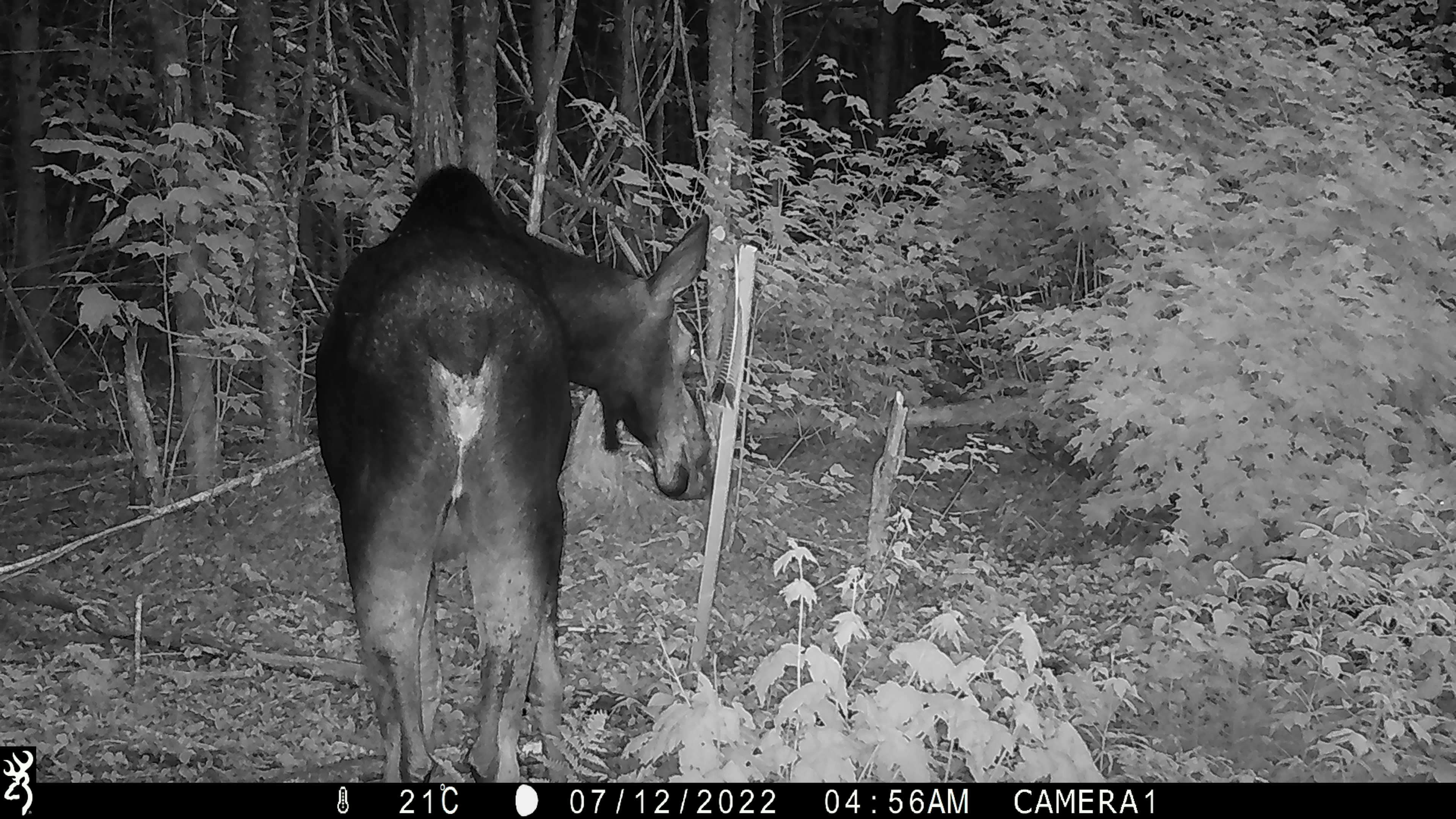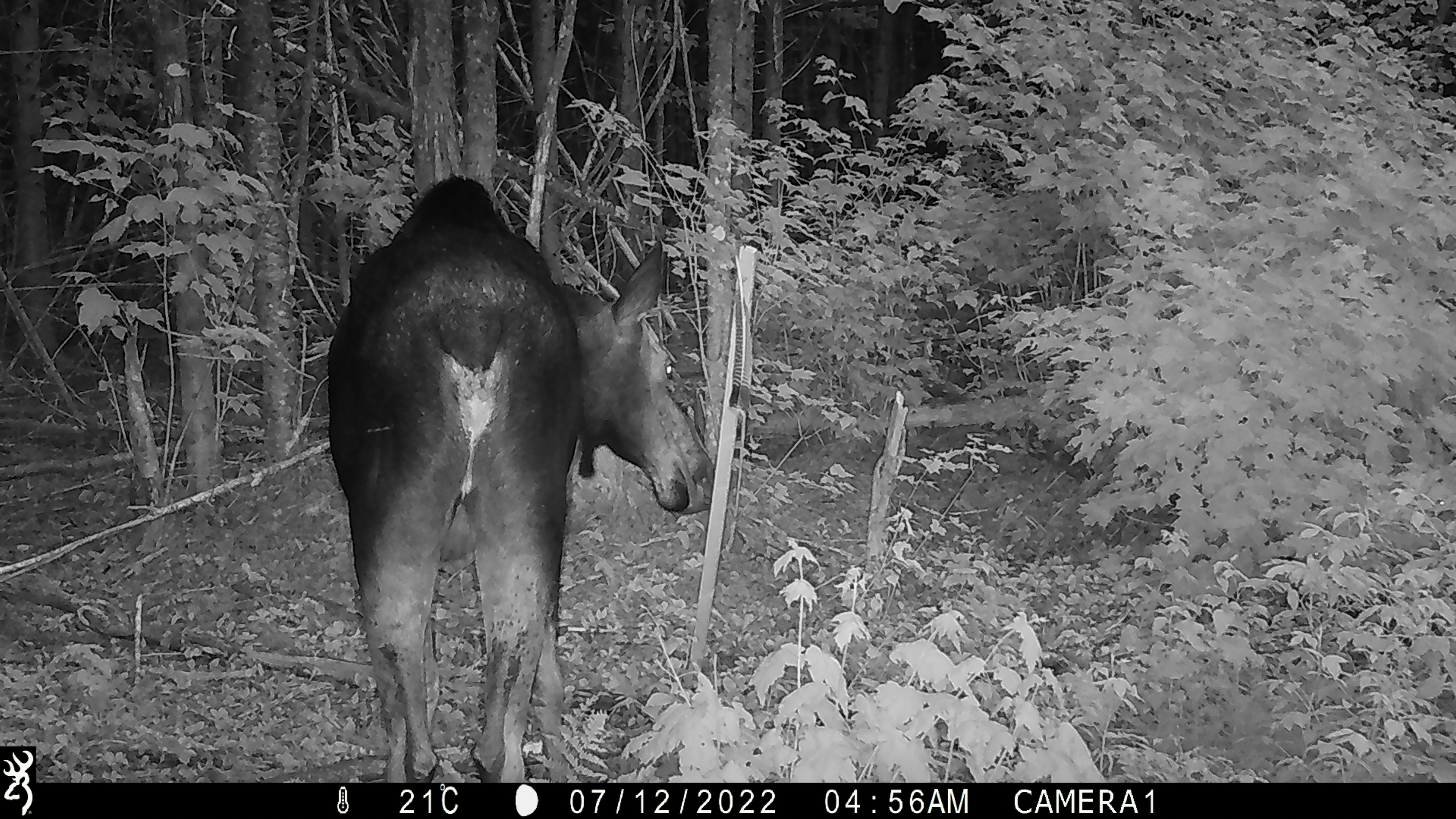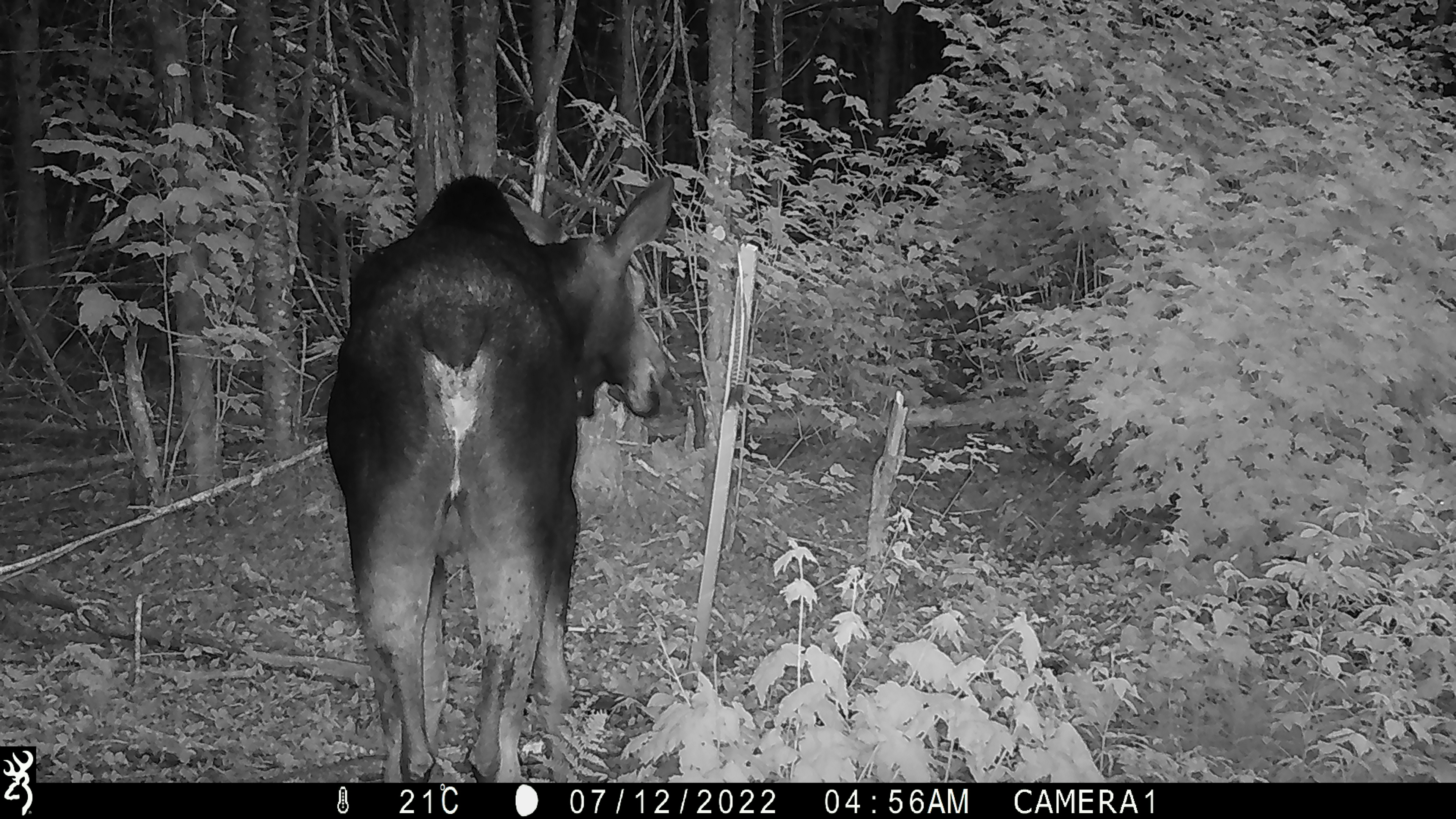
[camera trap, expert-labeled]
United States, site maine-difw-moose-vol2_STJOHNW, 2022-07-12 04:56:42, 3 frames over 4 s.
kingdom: Animalia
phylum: Chordata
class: Mammalia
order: Artiodactyla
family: Cervidae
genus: Alces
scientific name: Alces alces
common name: moose